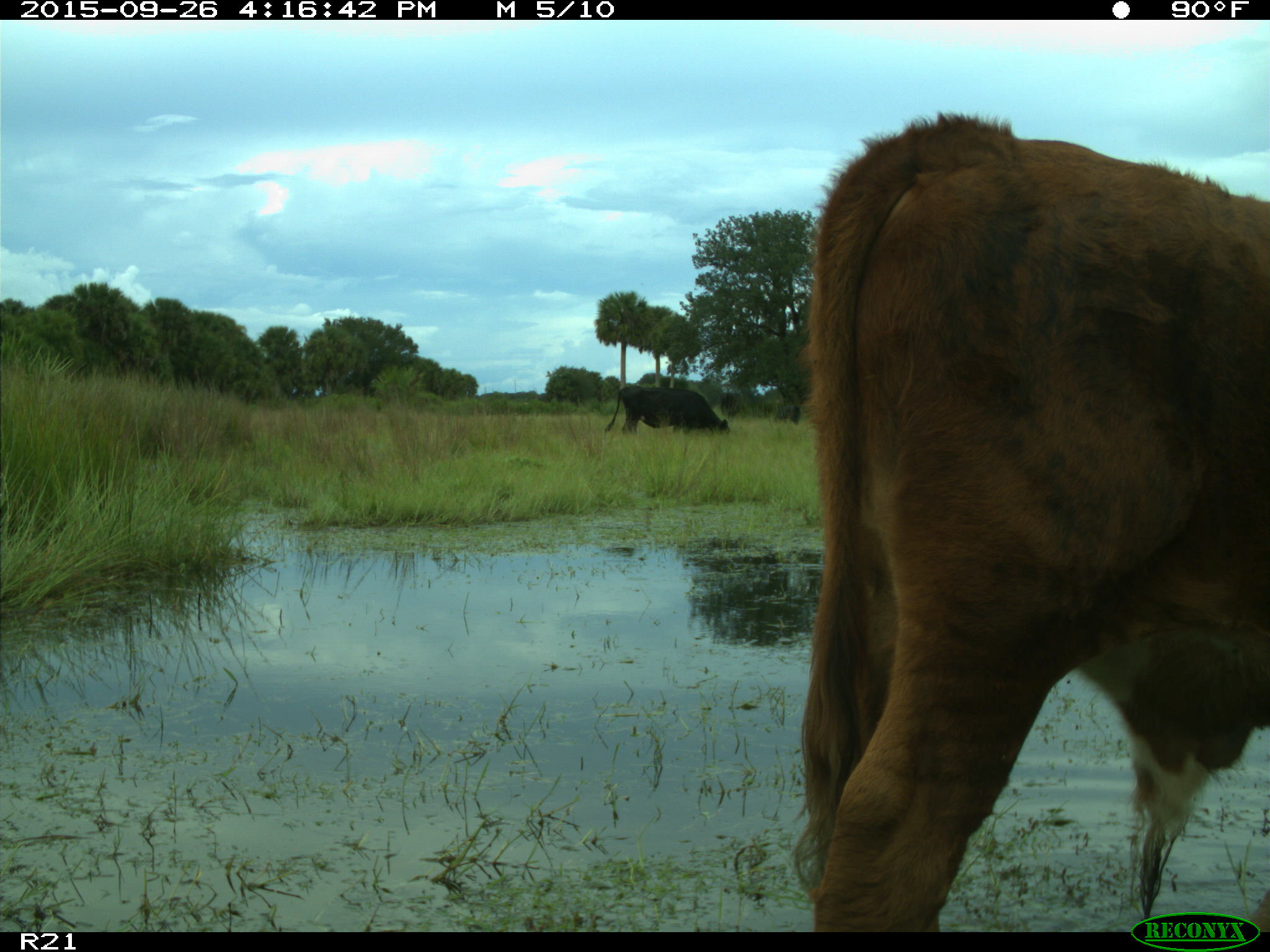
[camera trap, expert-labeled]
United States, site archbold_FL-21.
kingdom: Animalia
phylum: Chordata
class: Mammalia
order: Artiodactyla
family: Bovidae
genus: Bos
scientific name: Bos taurus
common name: domestic cow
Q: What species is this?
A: Bos taurus (domestic cow).